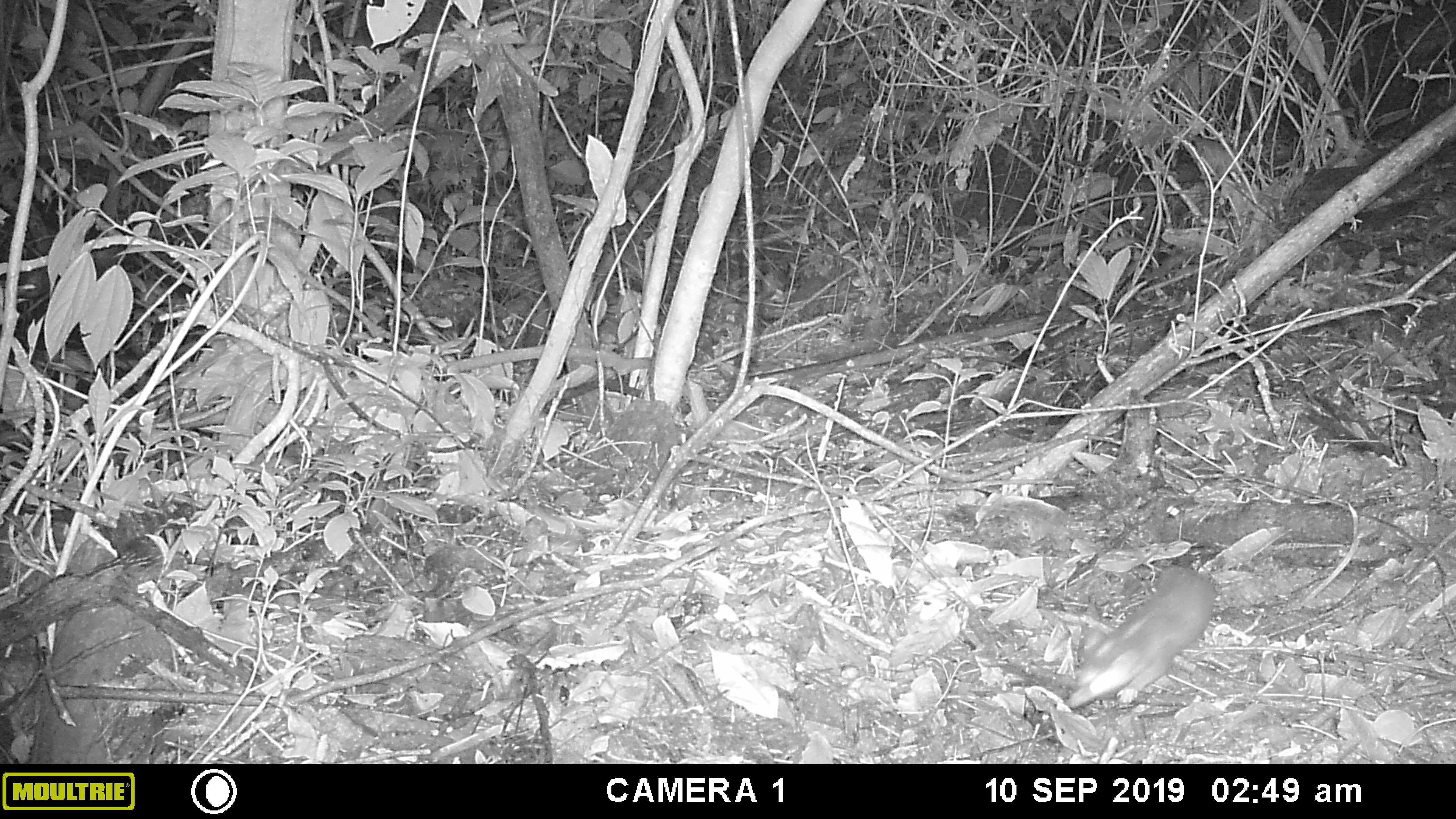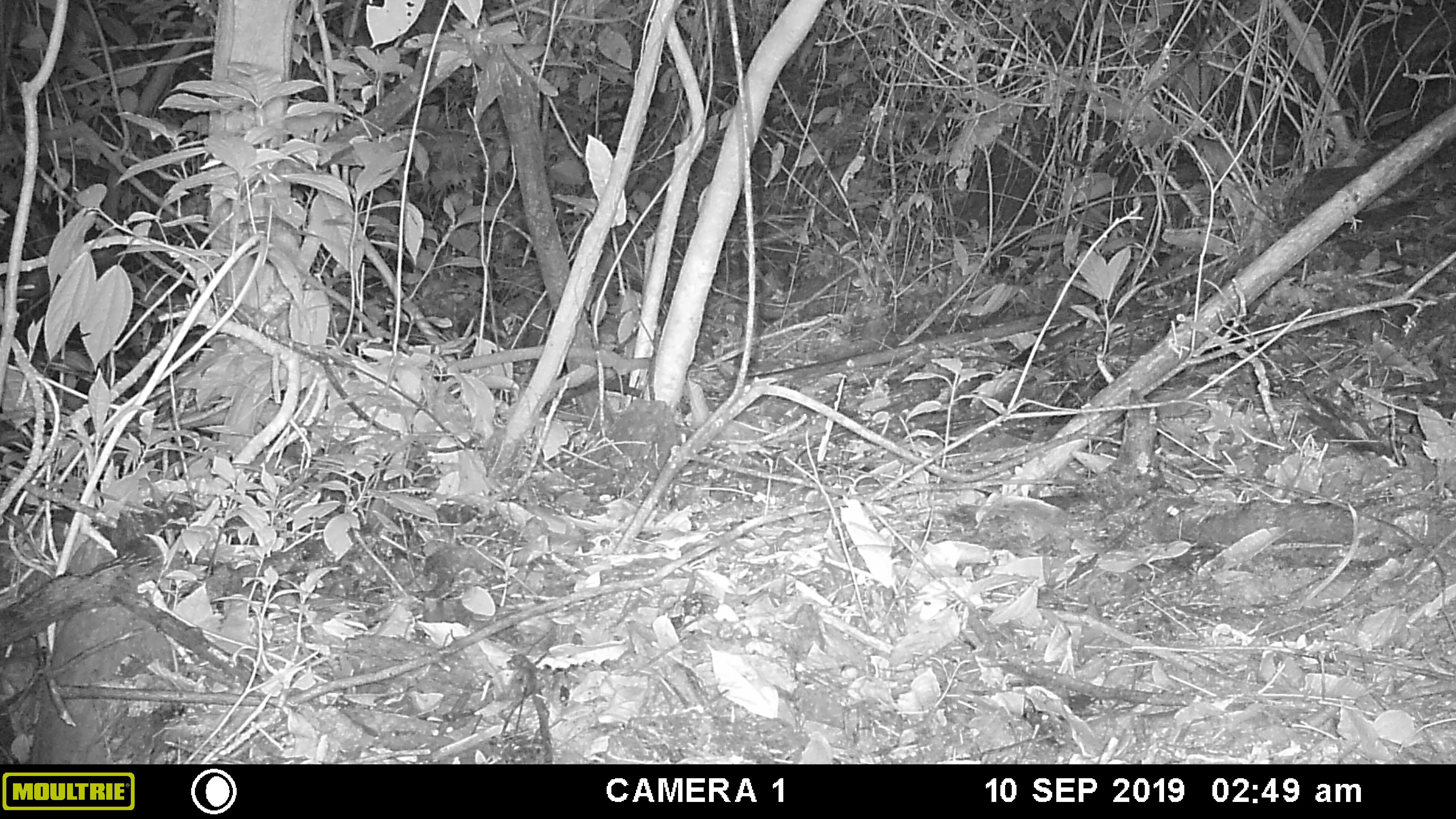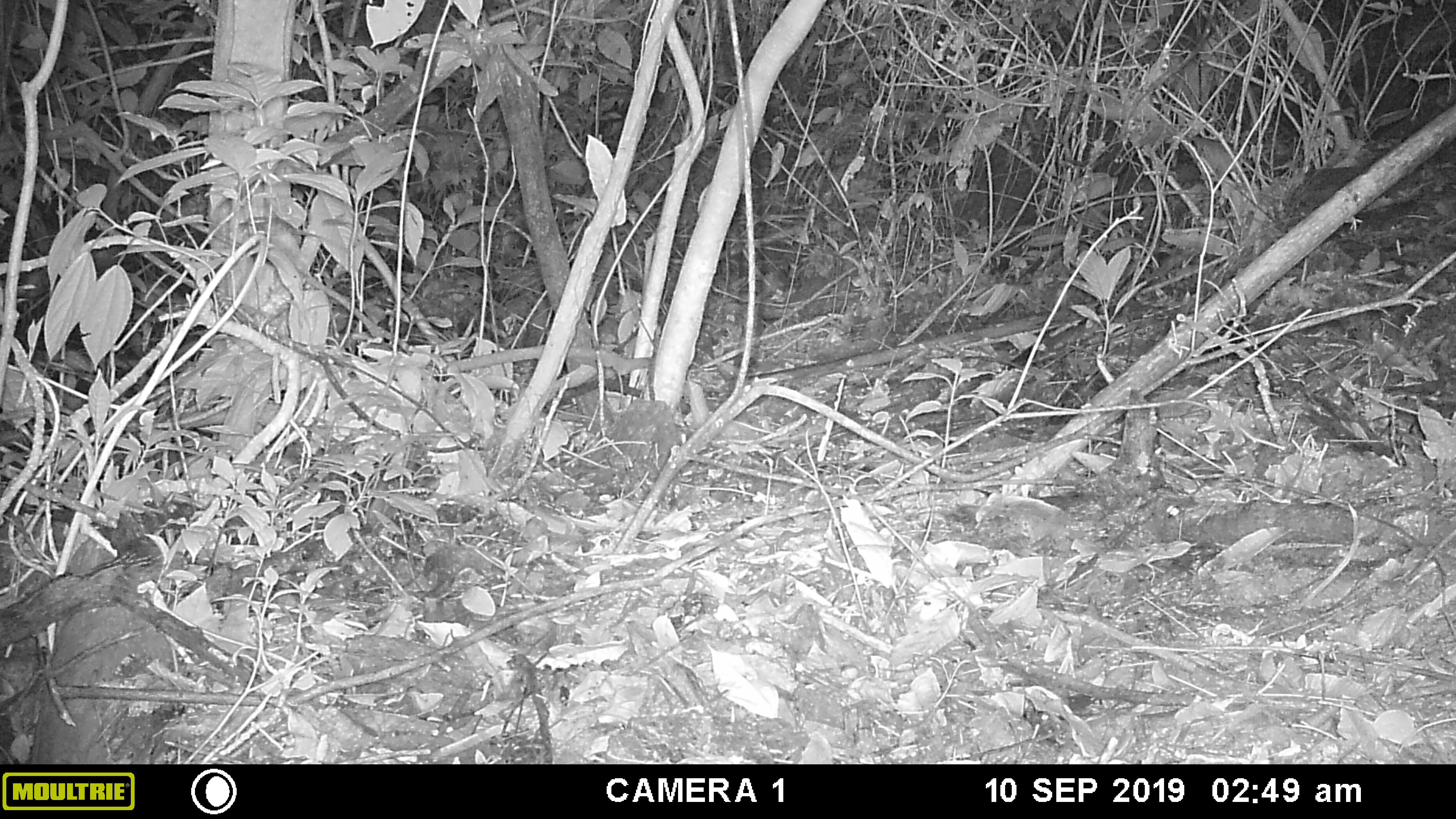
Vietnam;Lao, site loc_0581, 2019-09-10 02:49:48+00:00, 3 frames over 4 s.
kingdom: Animalia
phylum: Chordata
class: Mammalia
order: Carnivora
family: Mustelidae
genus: Melogale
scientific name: Melogale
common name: ferret badger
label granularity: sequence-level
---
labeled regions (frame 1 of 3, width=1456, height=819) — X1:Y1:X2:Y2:
ferret badger: 1066:564:1217:709